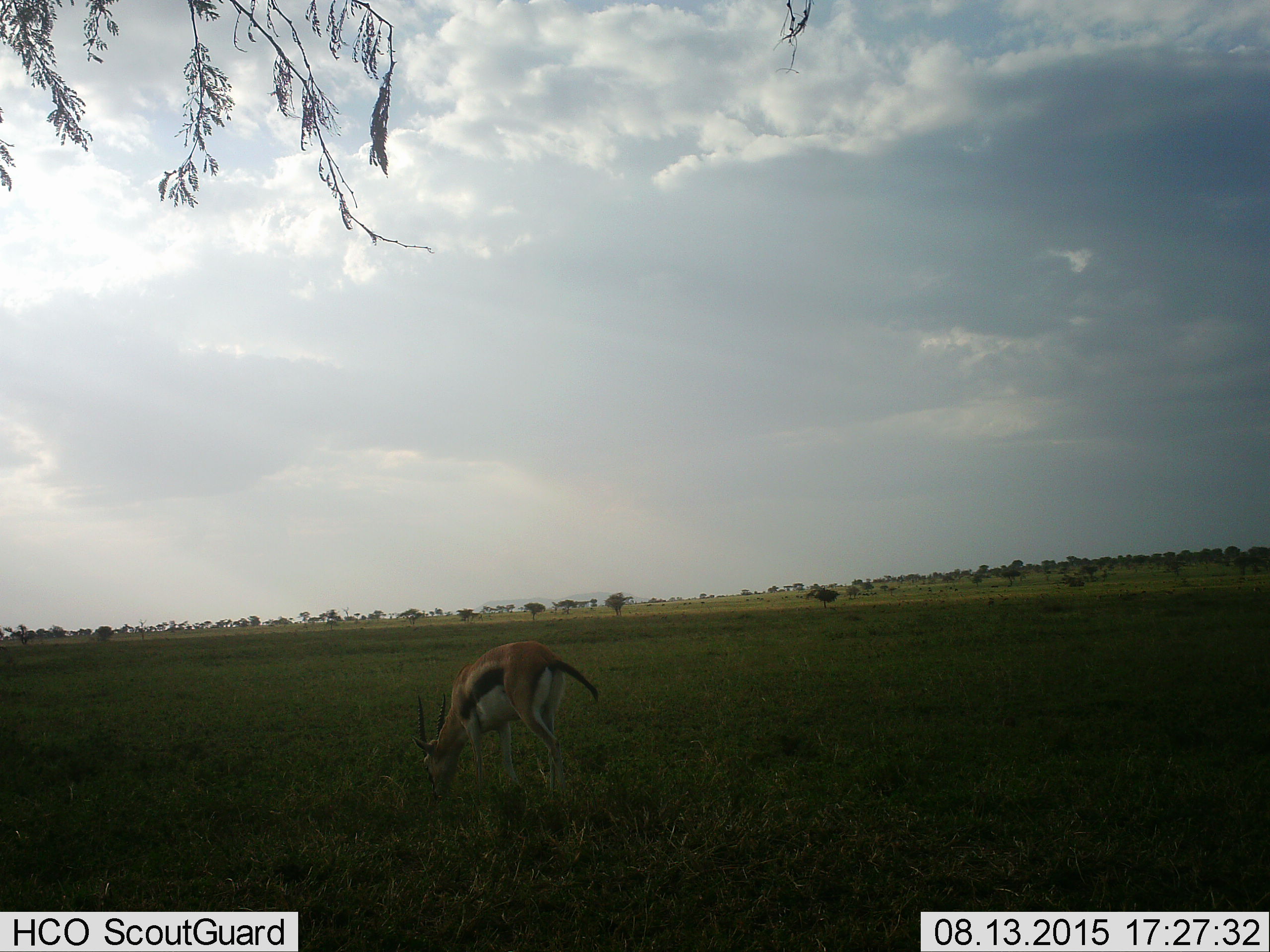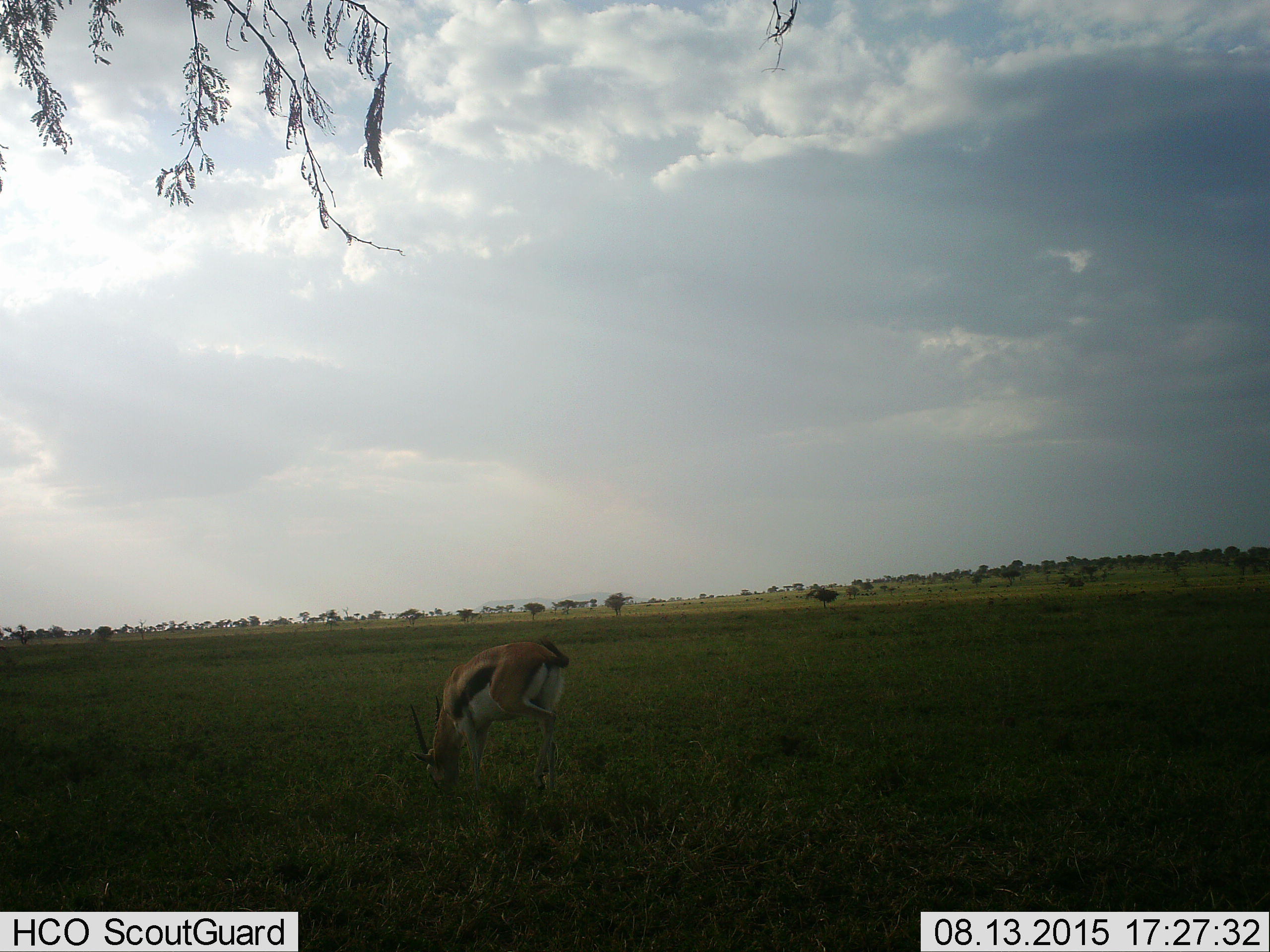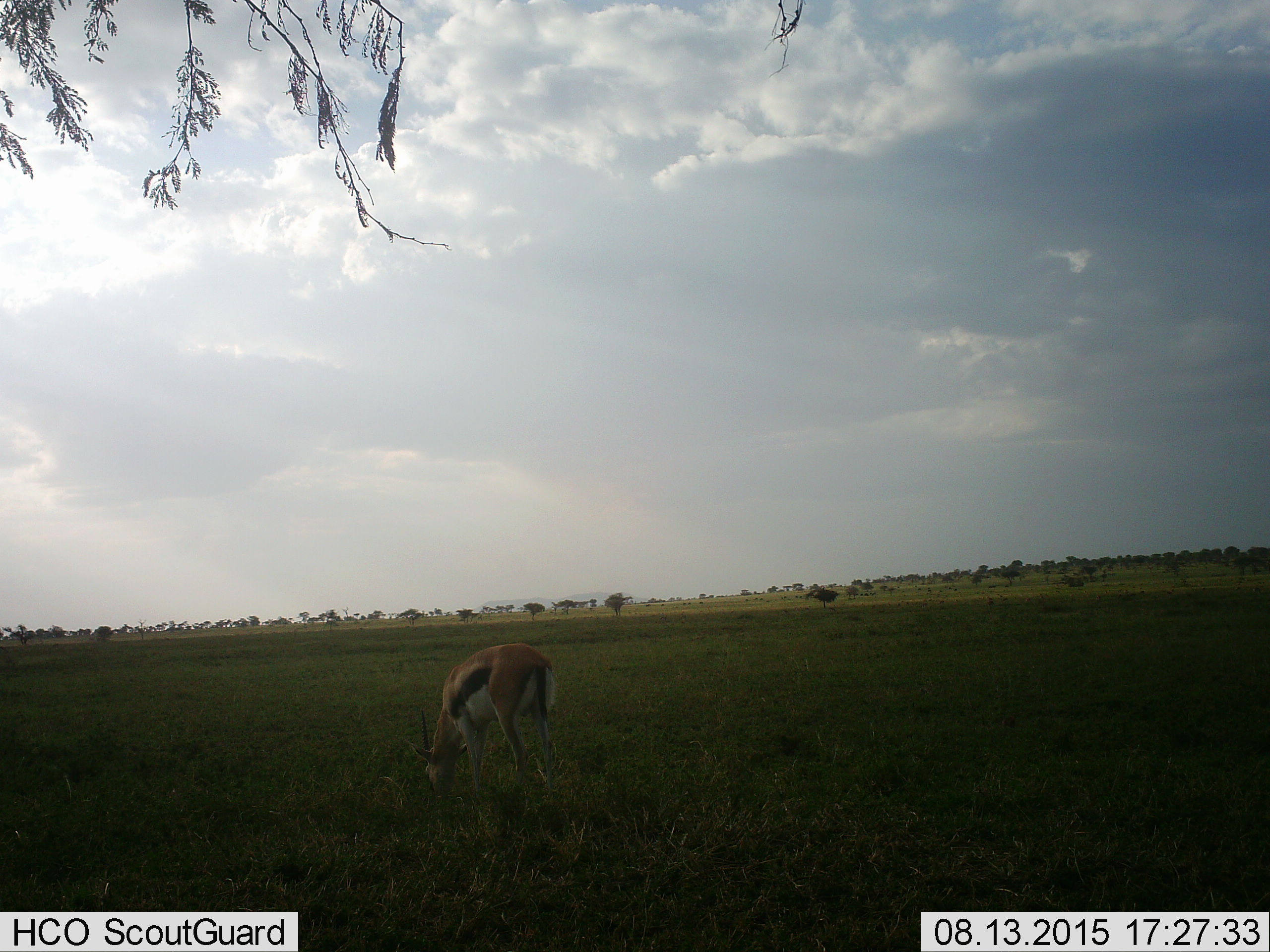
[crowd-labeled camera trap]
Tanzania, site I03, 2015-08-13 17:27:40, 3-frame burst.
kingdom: Animalia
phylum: Chordata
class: Mammalia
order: Artiodactyla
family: Bovidae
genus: Eudorcas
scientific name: Eudorcas thomsonii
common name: thomson's gazelle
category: gazellethomsons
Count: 1.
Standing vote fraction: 25%.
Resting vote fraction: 0%.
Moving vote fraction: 12%.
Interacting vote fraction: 0%.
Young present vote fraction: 0%.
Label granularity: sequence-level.